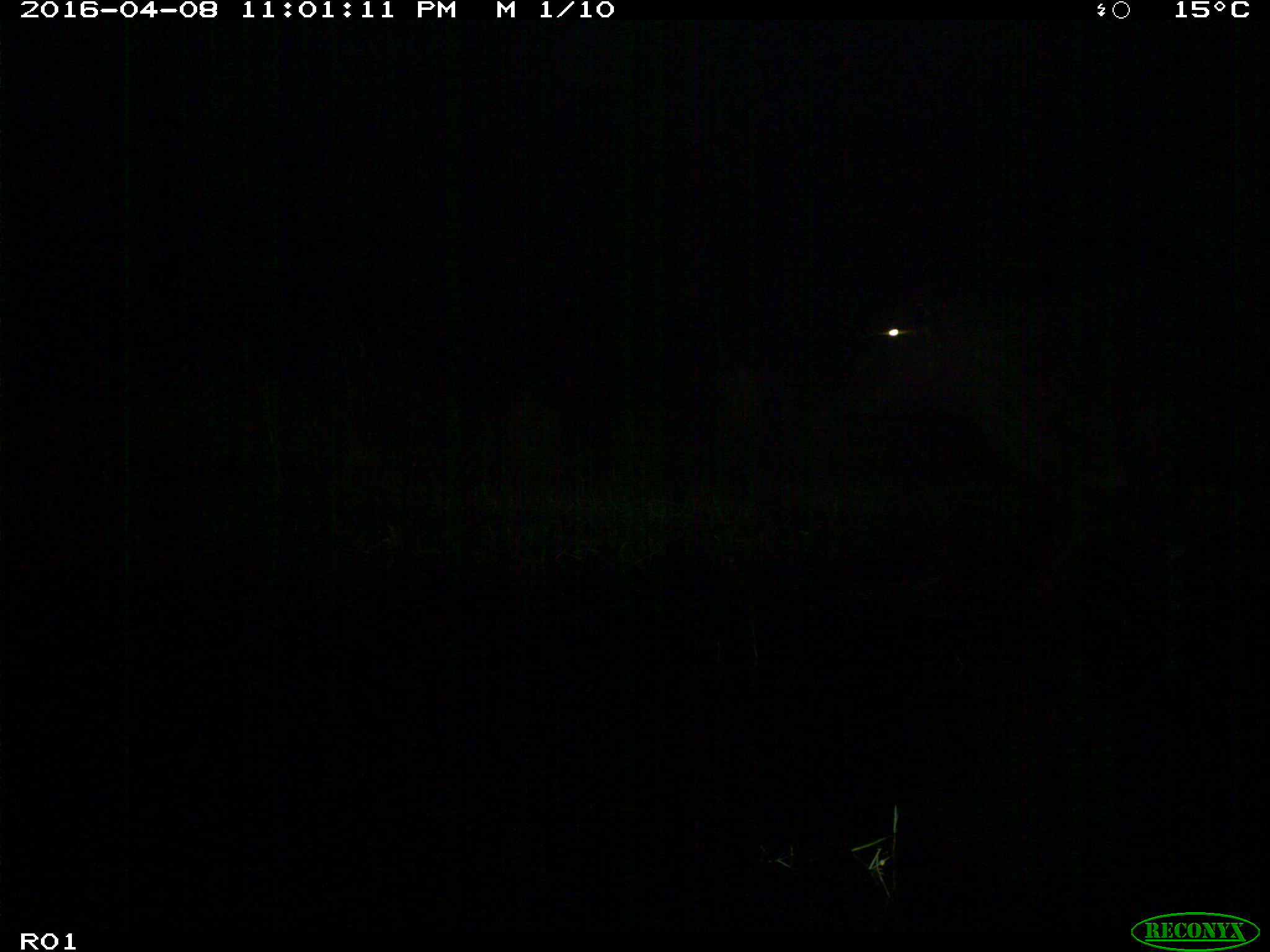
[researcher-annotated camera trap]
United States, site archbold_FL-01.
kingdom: Animalia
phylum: Chordata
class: Mammalia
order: Artiodactyla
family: Bovidae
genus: Bos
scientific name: Bos taurus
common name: domestic cow